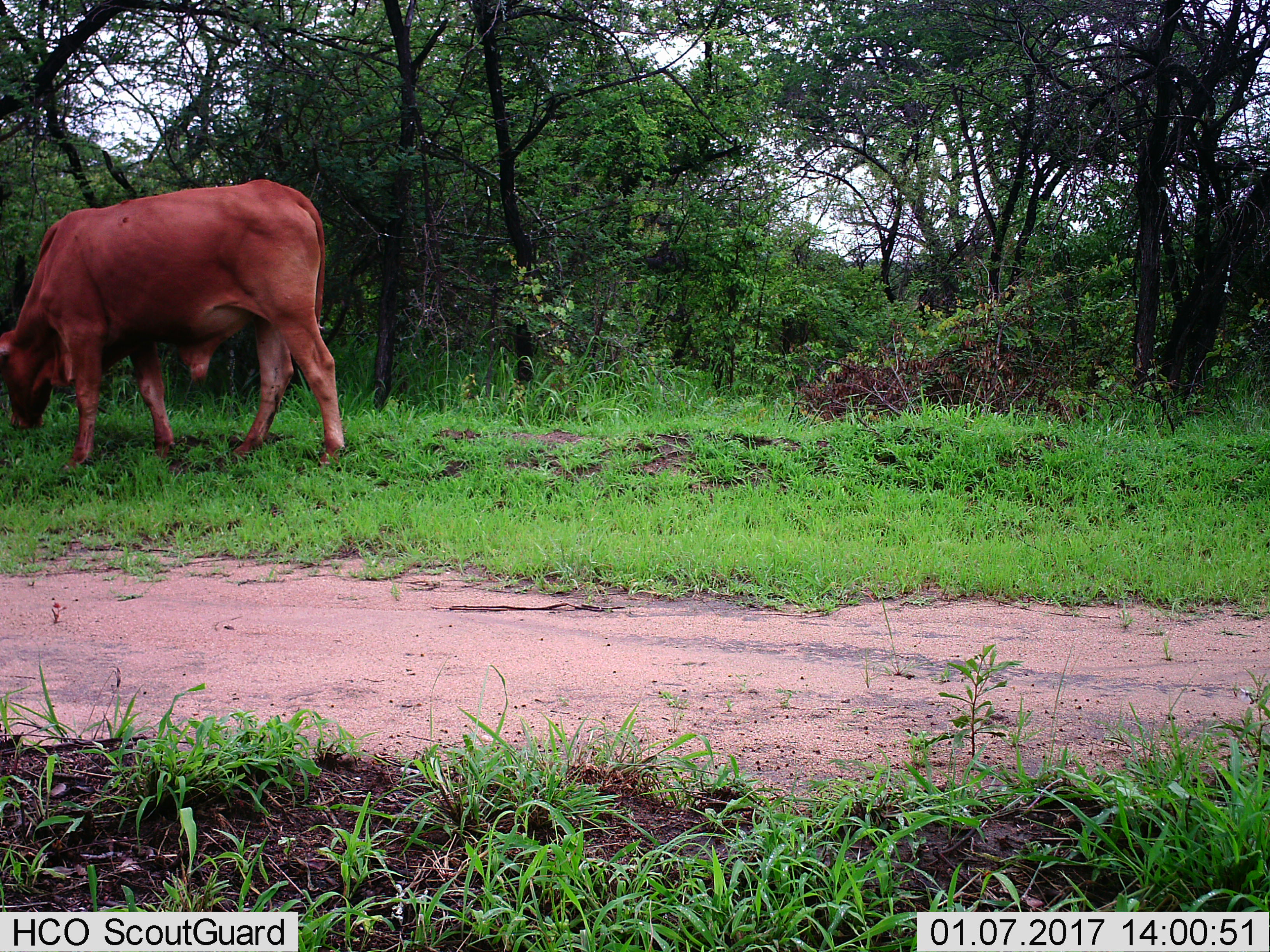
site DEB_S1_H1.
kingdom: Animalia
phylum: Chordata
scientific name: Vertebrata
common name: domestic animal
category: domesticanimal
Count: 1.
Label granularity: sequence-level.